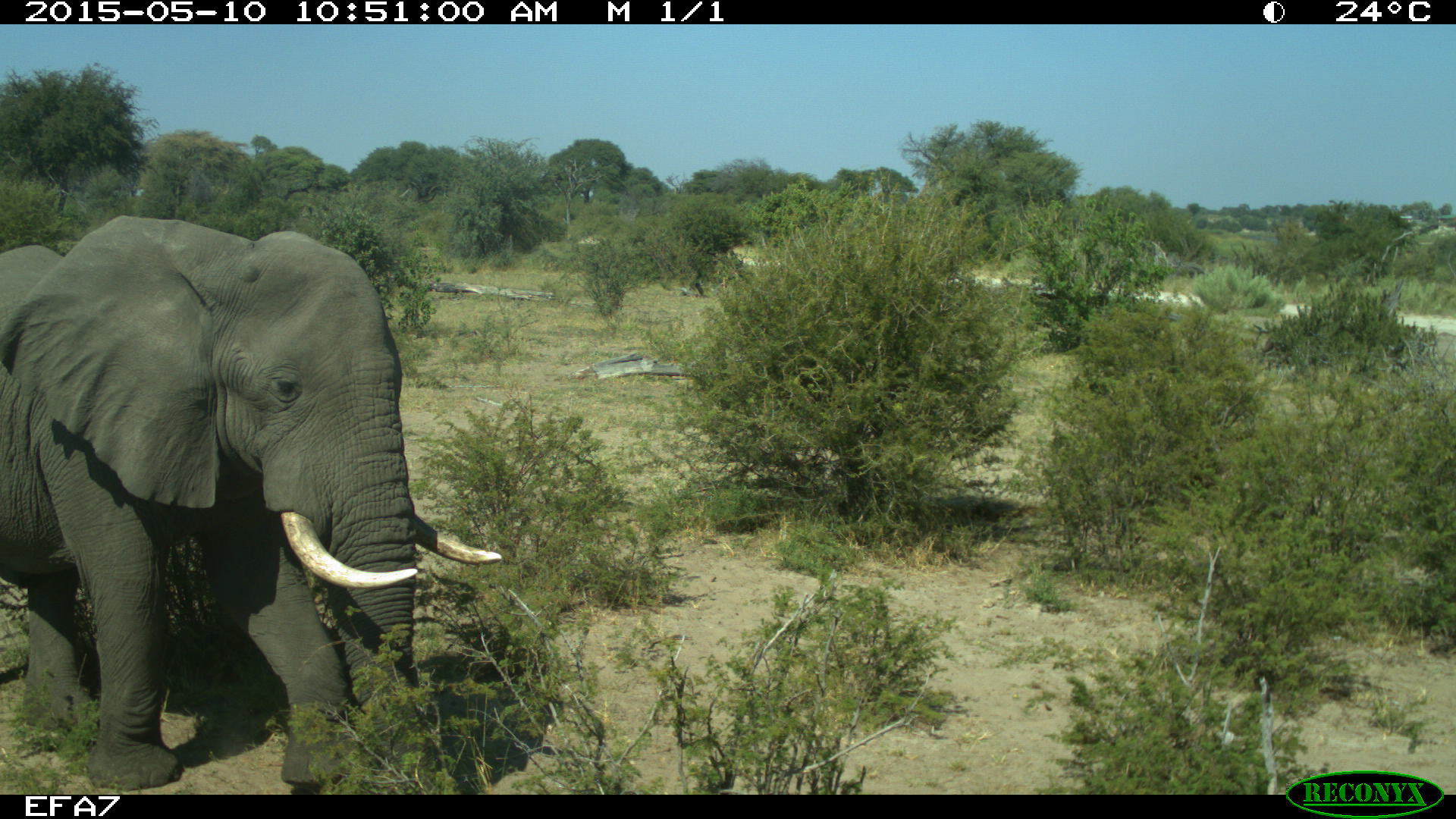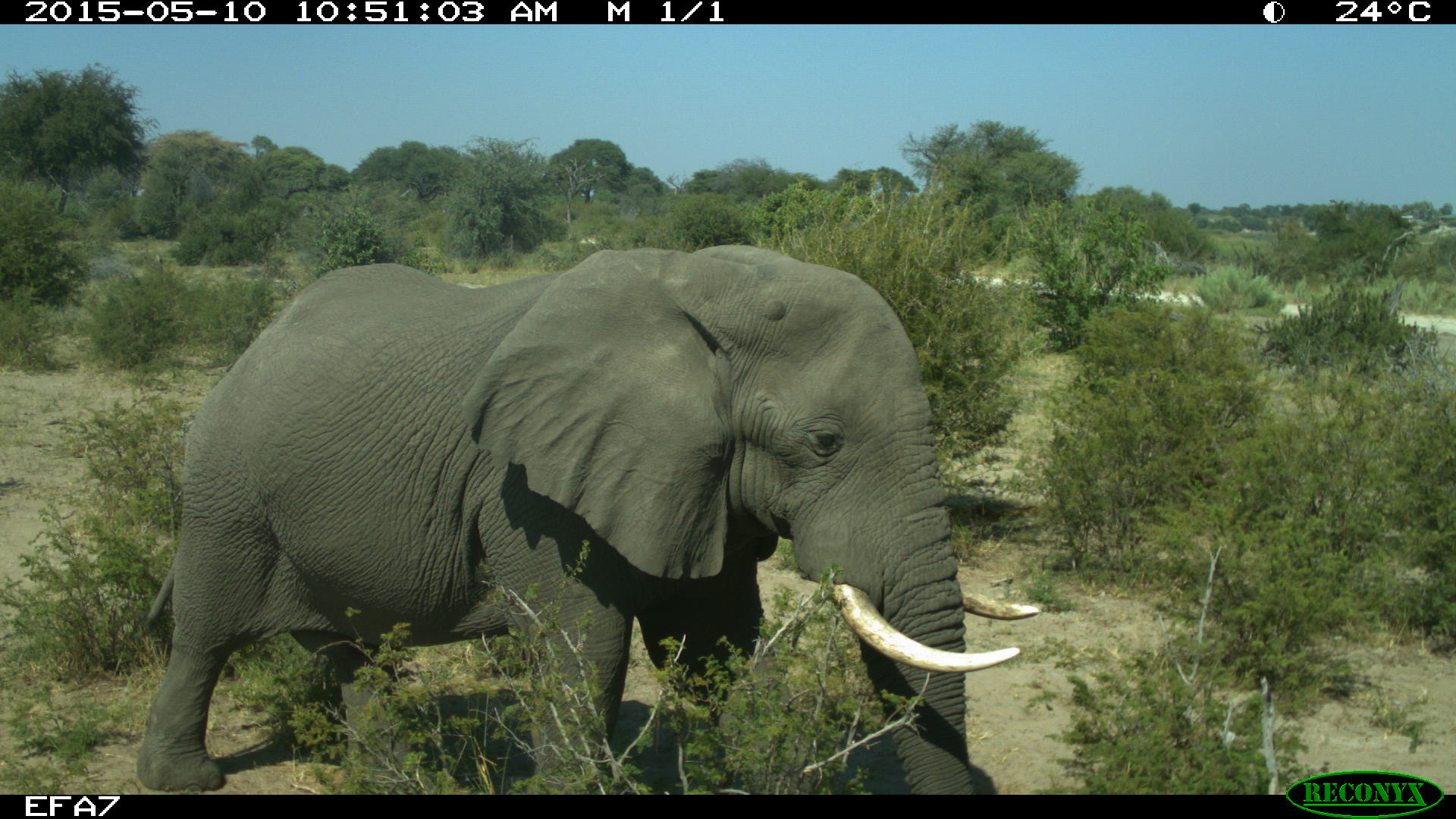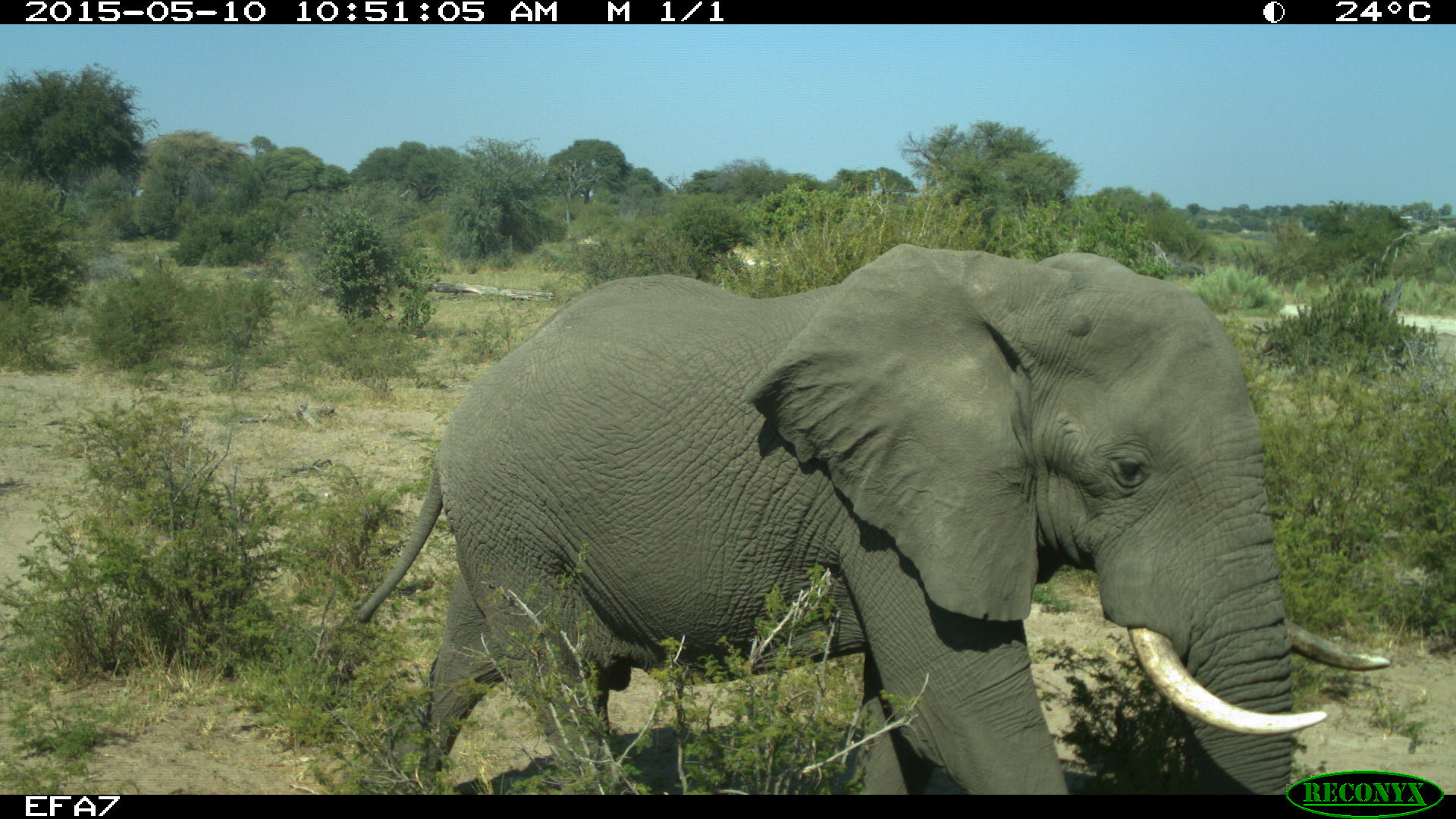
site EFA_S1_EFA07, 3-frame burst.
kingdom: Animalia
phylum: Chordata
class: Mammalia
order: Proboscidea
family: Elephantidae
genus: Loxodonta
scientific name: Loxodonta africana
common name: african bush elephant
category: elephant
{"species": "elephant (african bush elephant) (Loxodonta africana)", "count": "1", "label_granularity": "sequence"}